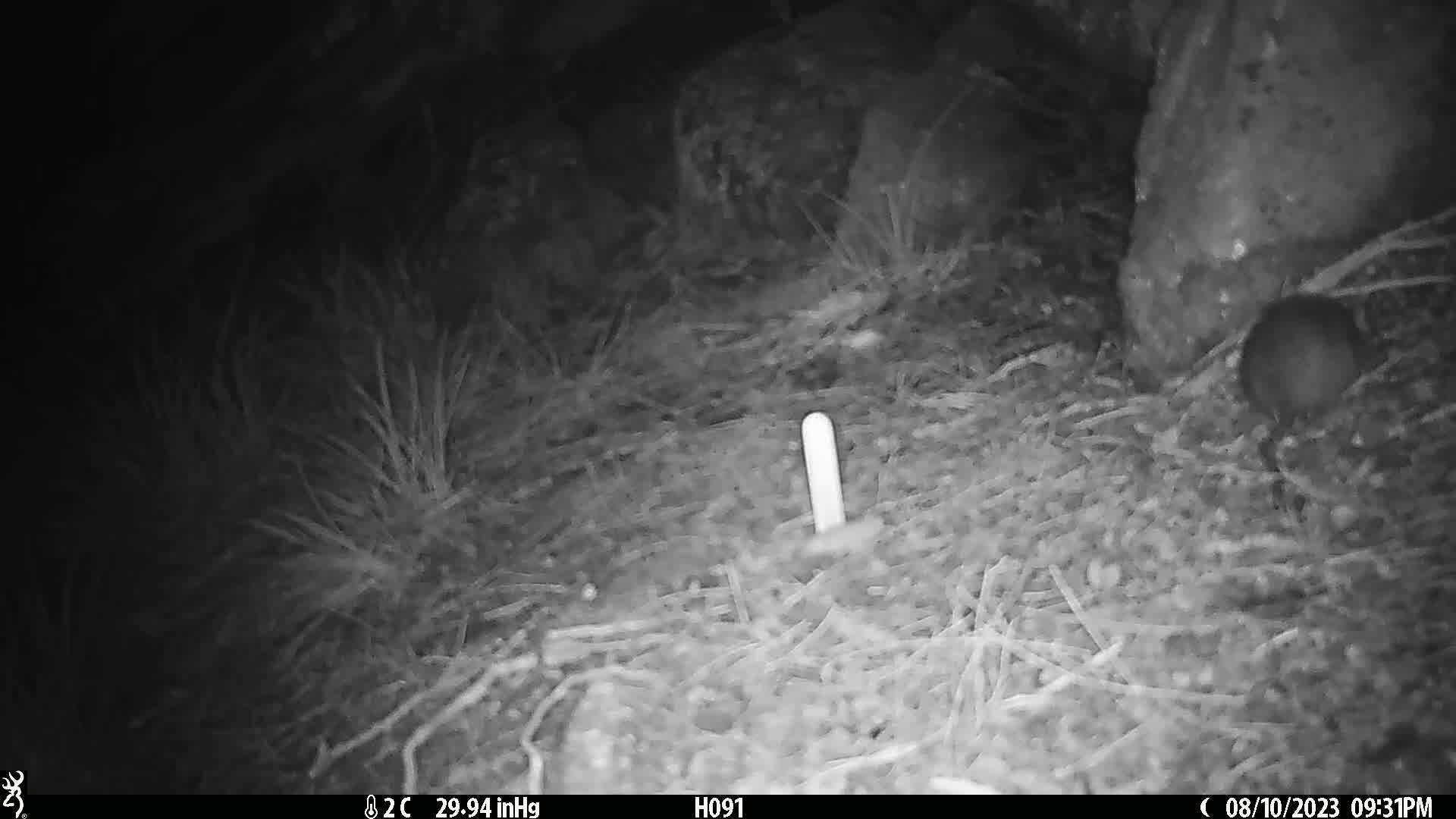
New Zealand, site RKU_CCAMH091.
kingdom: Animalia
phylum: Chordata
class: Mammalia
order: Rodentia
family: Muridae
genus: Rattus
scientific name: Rattus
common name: rat